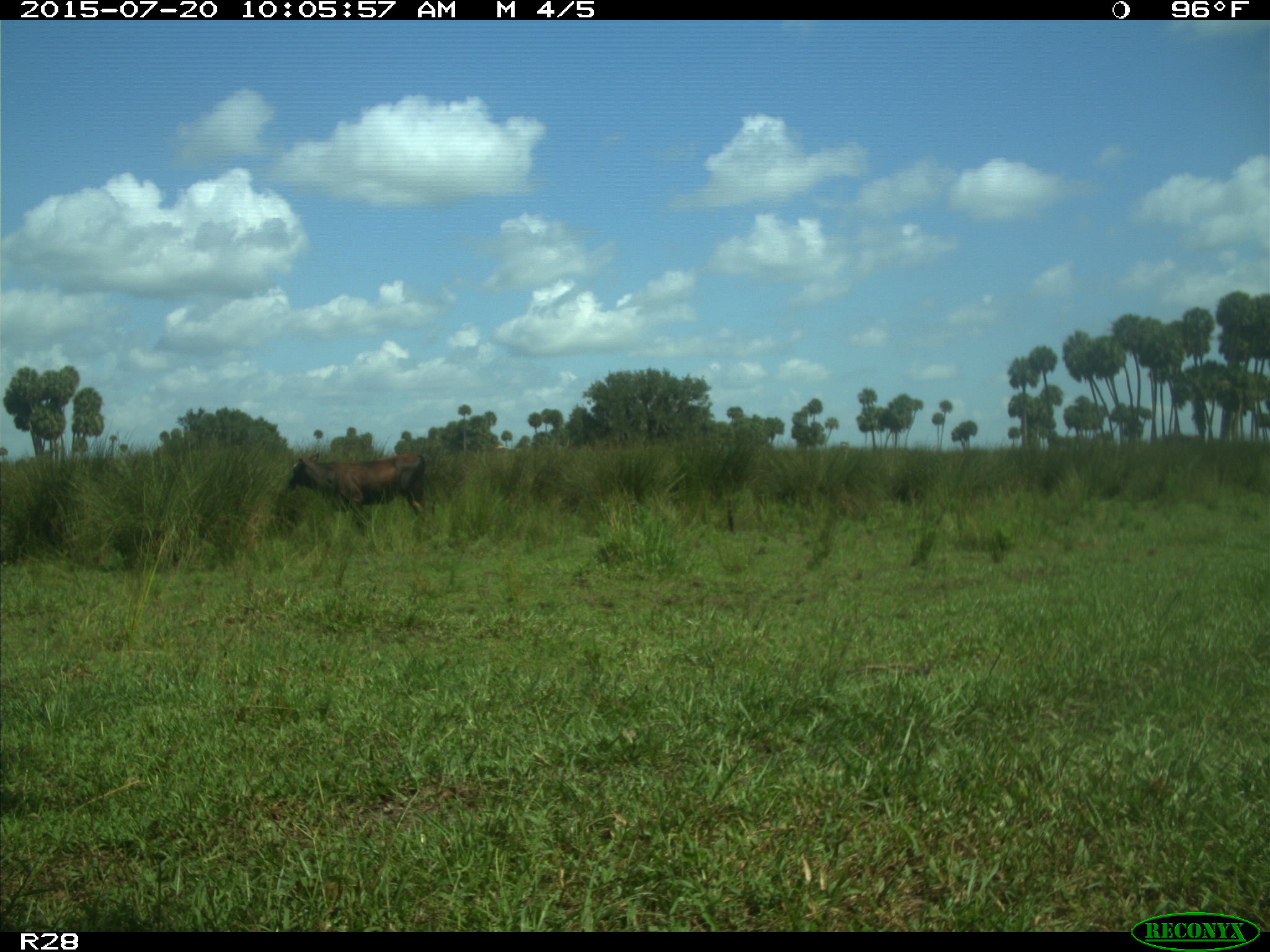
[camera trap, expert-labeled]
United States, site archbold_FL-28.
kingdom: Animalia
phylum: Chordata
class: Mammalia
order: Artiodactyla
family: Bovidae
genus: Bos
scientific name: Bos taurus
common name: domestic cow